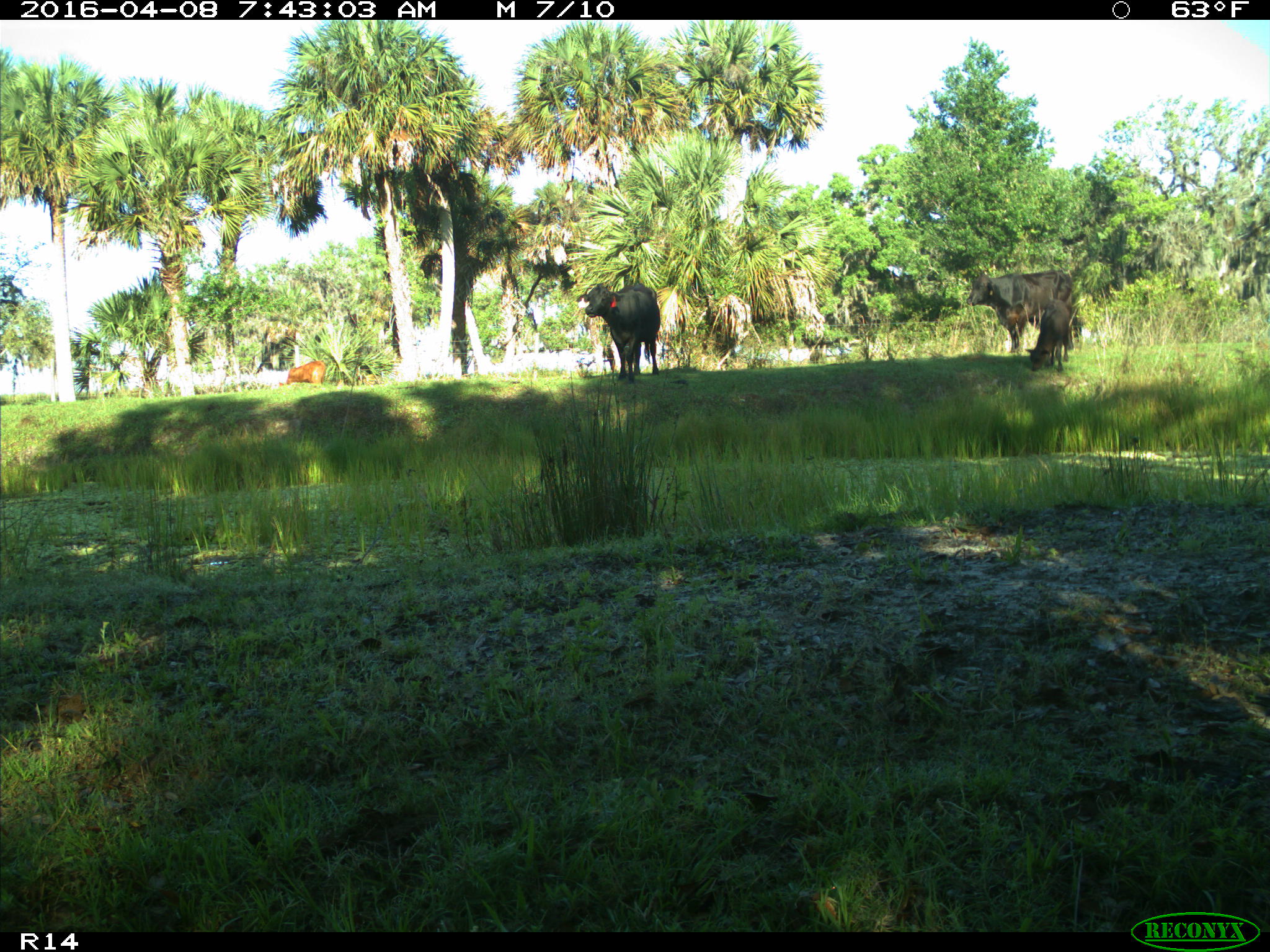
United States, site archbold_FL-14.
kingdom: Animalia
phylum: Chordata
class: Mammalia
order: Artiodactyla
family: Bovidae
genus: Bos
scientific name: Bos taurus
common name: domestic cow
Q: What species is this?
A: Bos taurus (domestic cow).